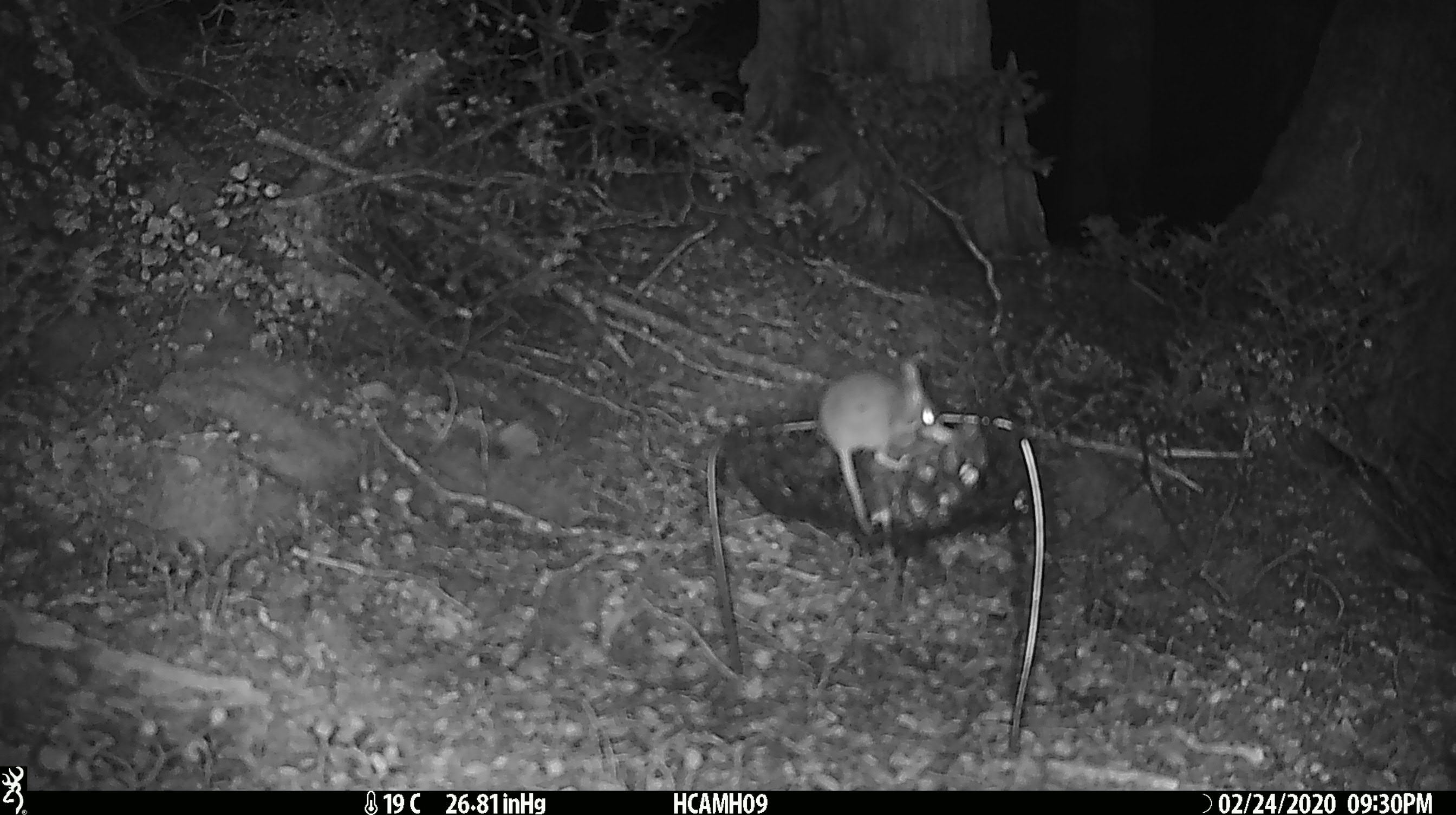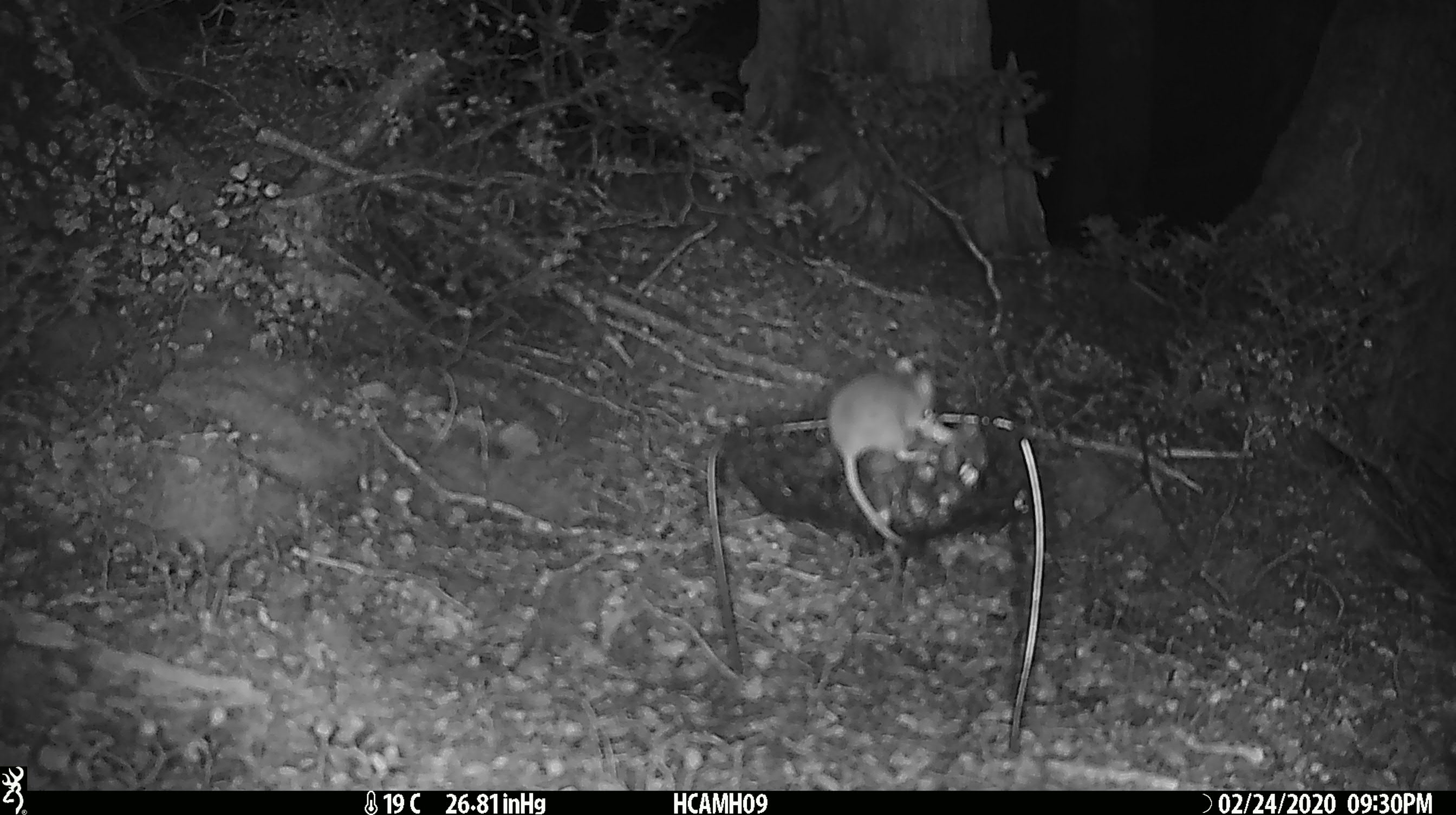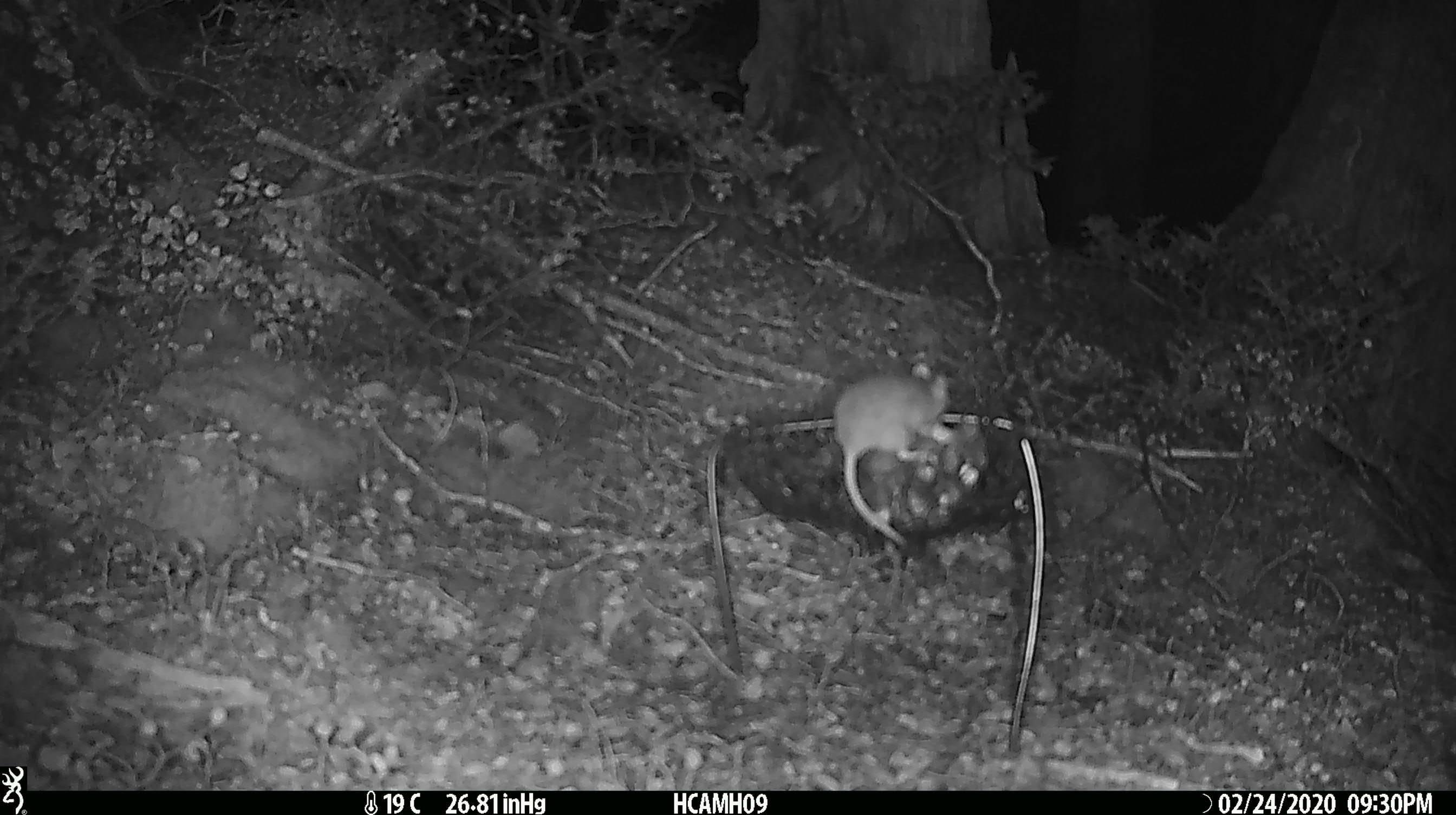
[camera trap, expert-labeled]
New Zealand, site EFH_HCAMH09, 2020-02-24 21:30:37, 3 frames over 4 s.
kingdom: Animalia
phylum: Chordata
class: Mammalia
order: Rodentia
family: Muridae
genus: Mus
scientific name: Mus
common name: mouse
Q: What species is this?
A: Mouse (Mus).